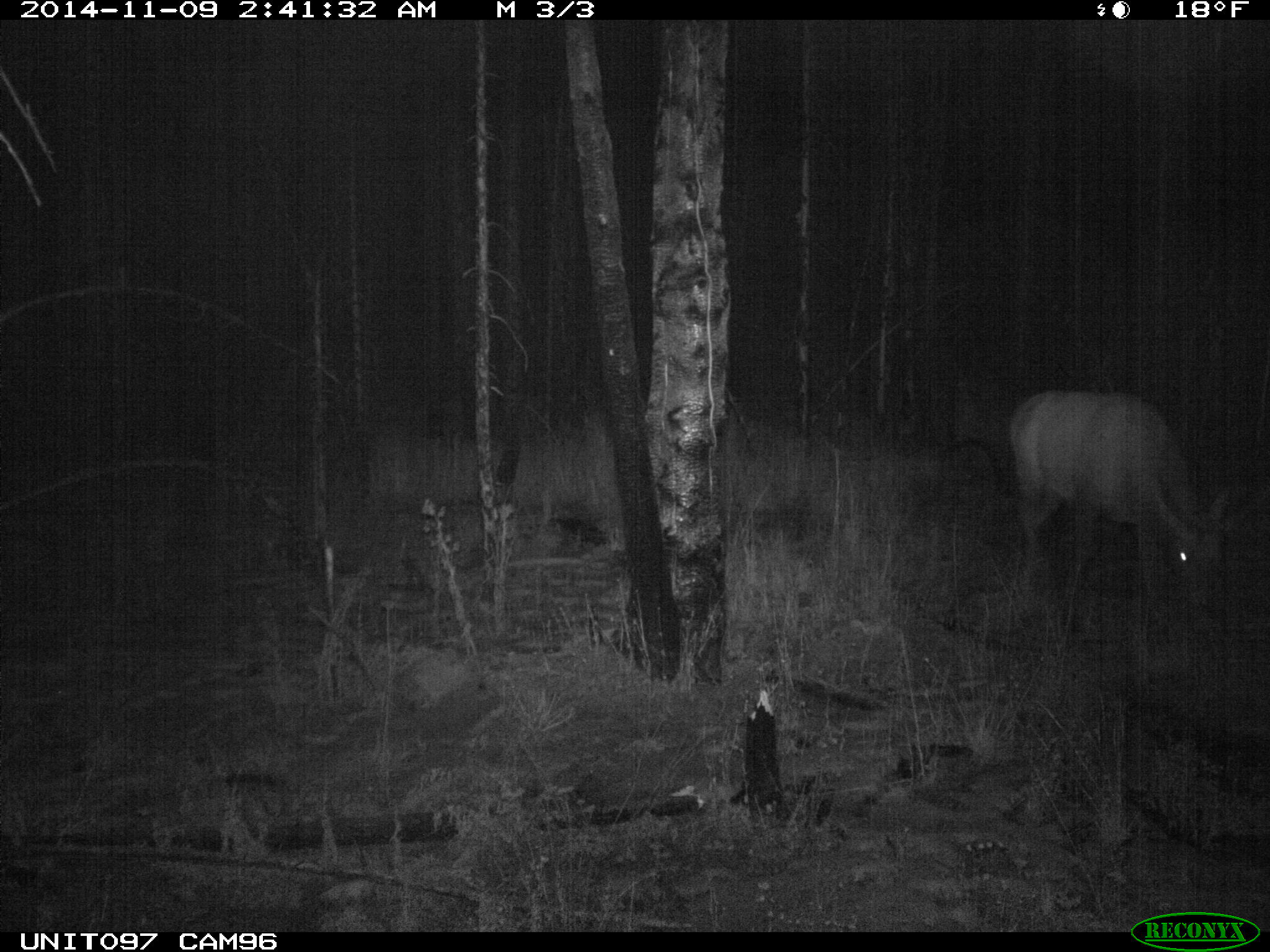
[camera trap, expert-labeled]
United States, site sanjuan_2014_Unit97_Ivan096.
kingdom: Animalia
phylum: Chordata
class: Mammalia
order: Artiodactyla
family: Cervidae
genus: Cervus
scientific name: Cervus elaphus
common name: red deer